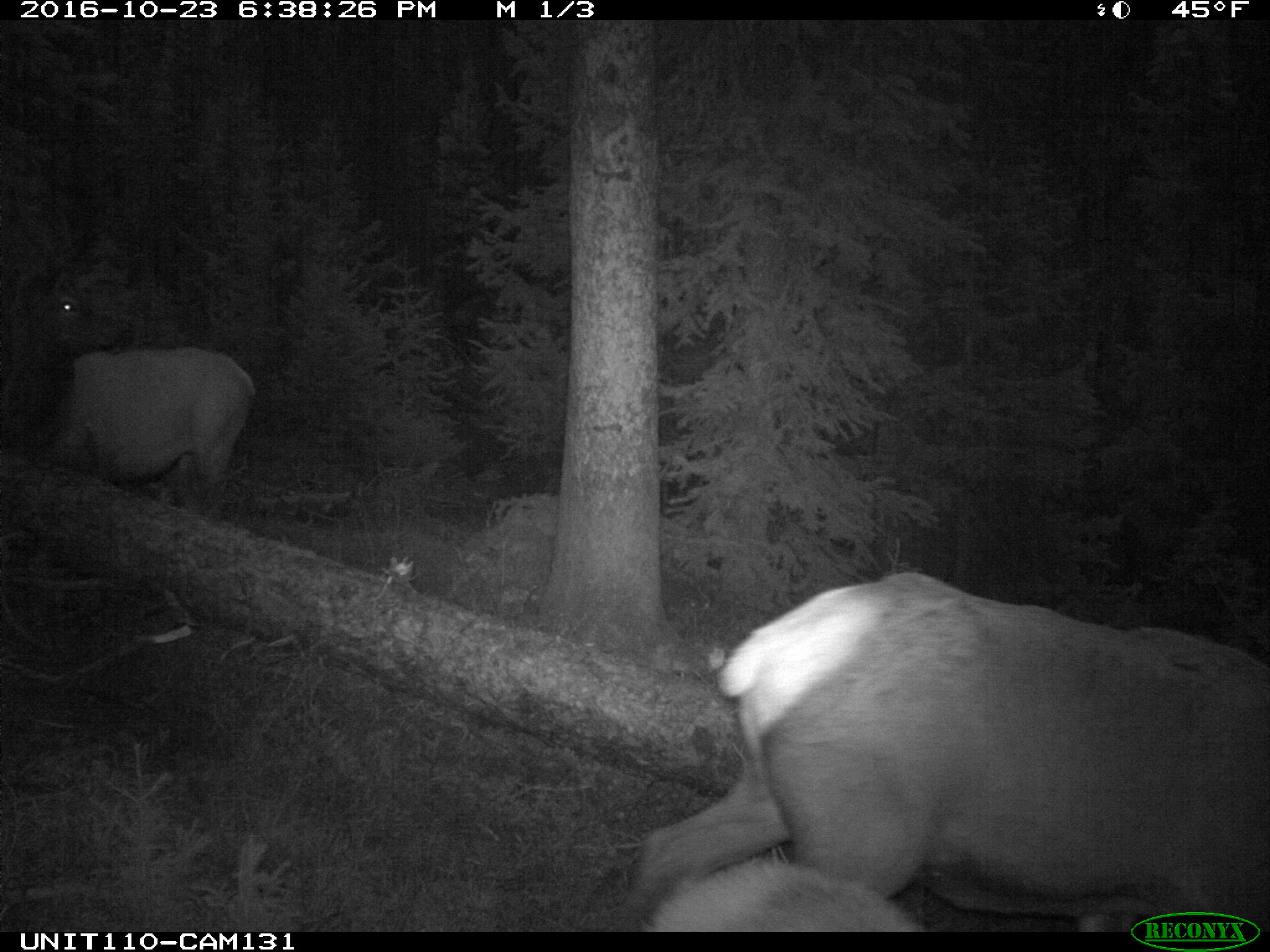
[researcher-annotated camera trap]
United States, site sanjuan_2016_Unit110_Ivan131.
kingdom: Animalia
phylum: Chordata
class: Mammalia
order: Artiodactyla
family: Cervidae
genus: Cervus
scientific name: Cervus elaphus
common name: red deer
Cervus elaphus (red deer).